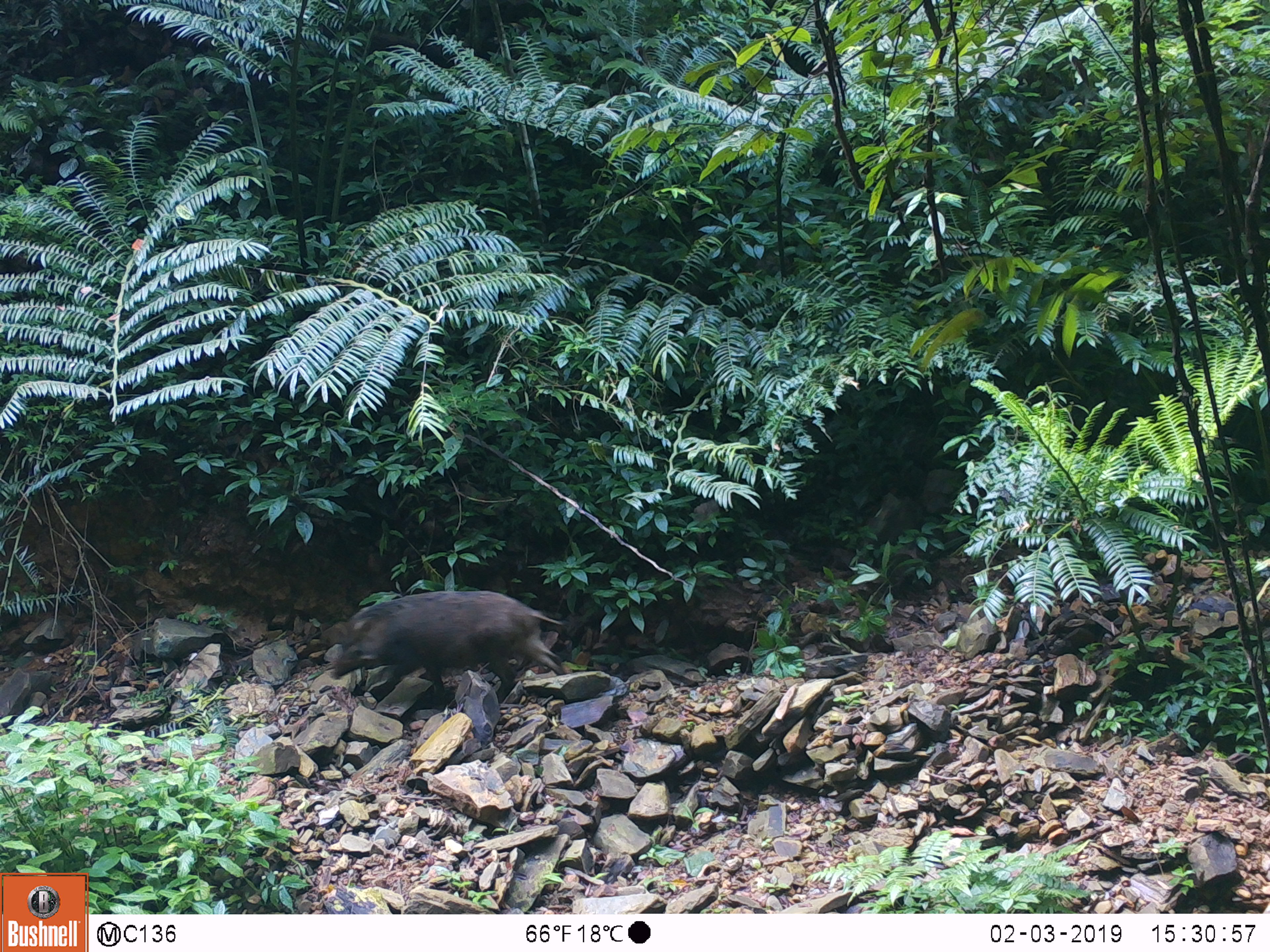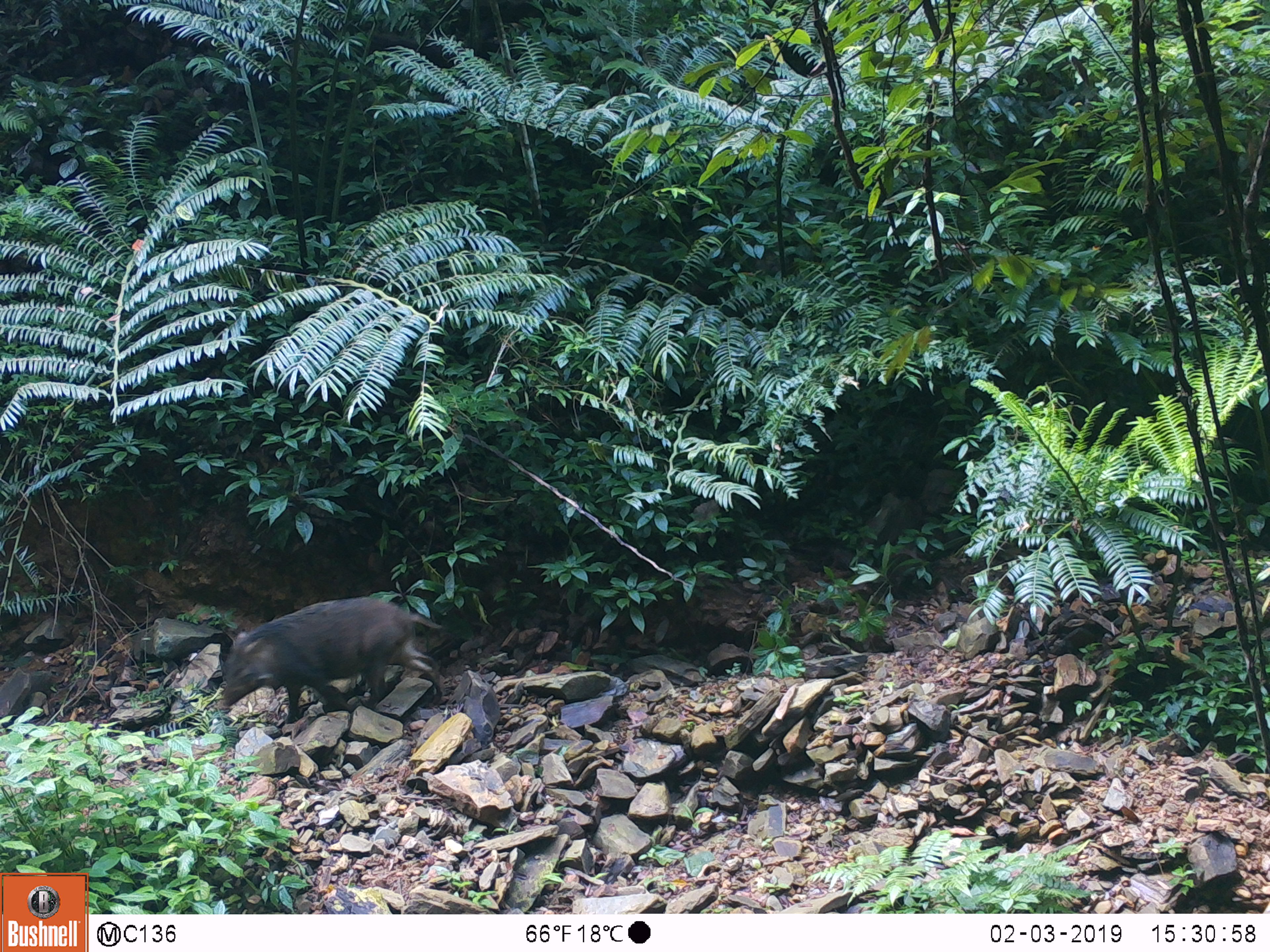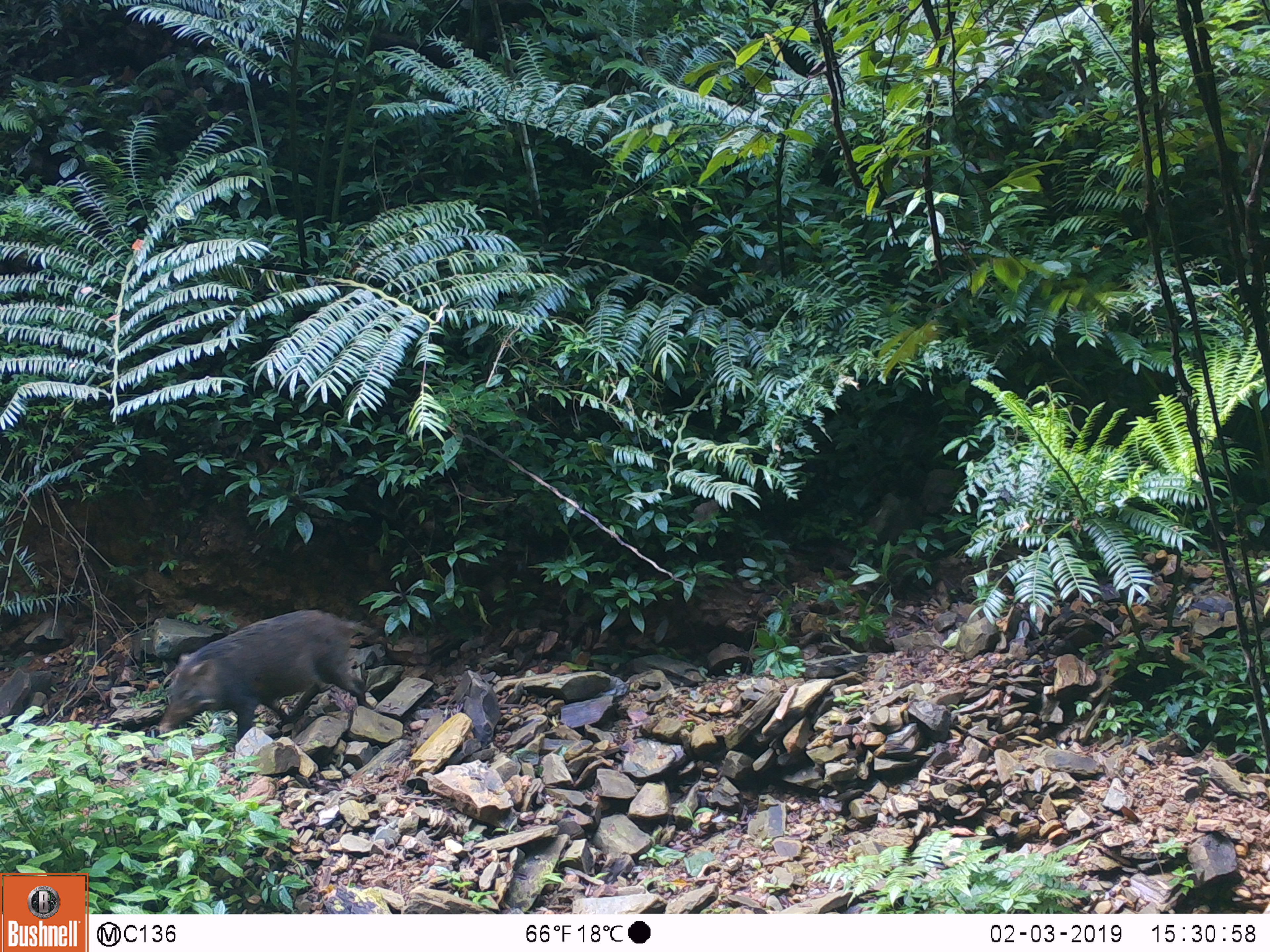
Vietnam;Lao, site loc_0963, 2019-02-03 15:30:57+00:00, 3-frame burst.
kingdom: Animalia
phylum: Chordata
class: Mammalia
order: Artiodactyla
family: Suidae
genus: Sus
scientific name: Sus scrofa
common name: eurasian wild pig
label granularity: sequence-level